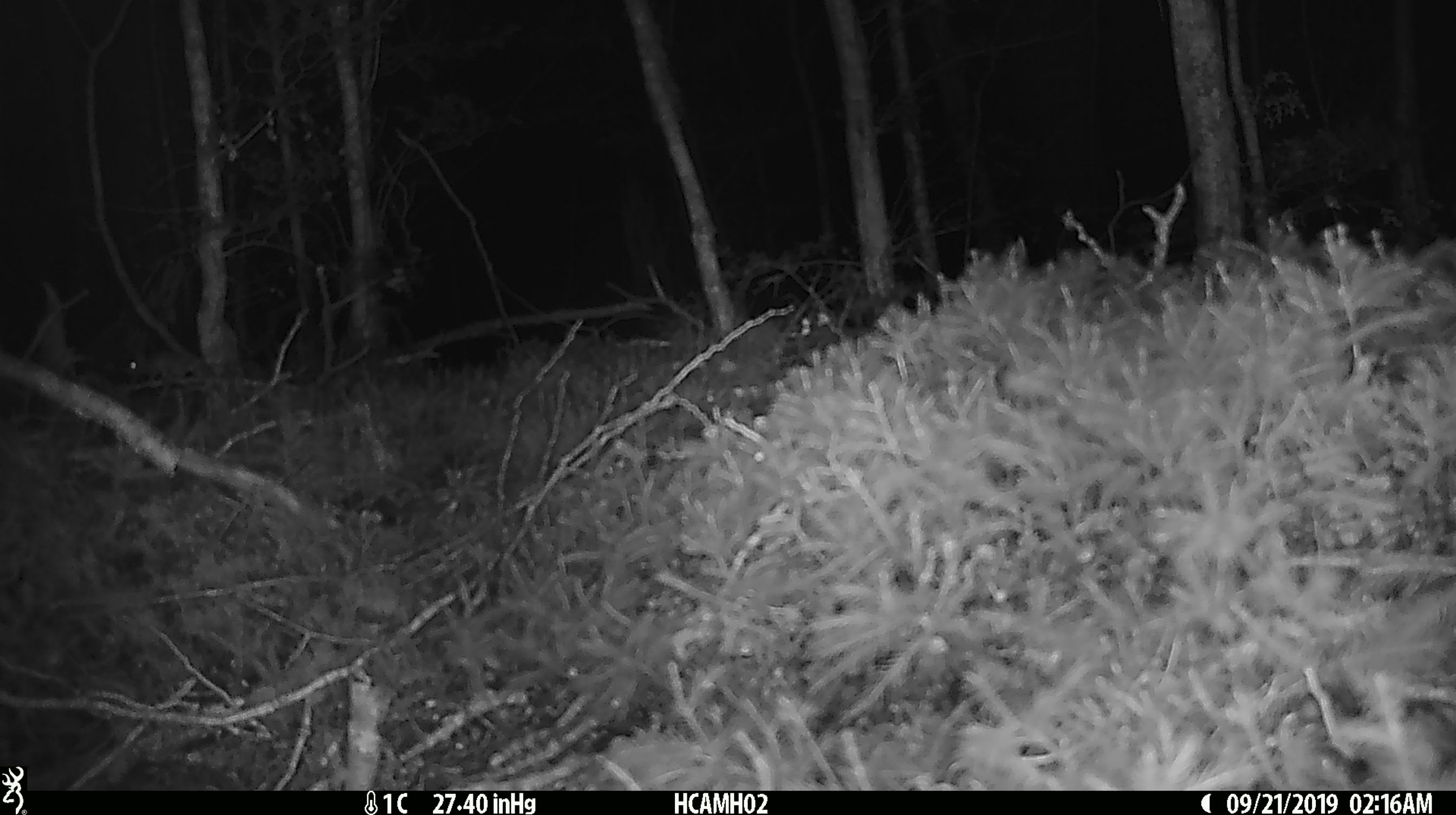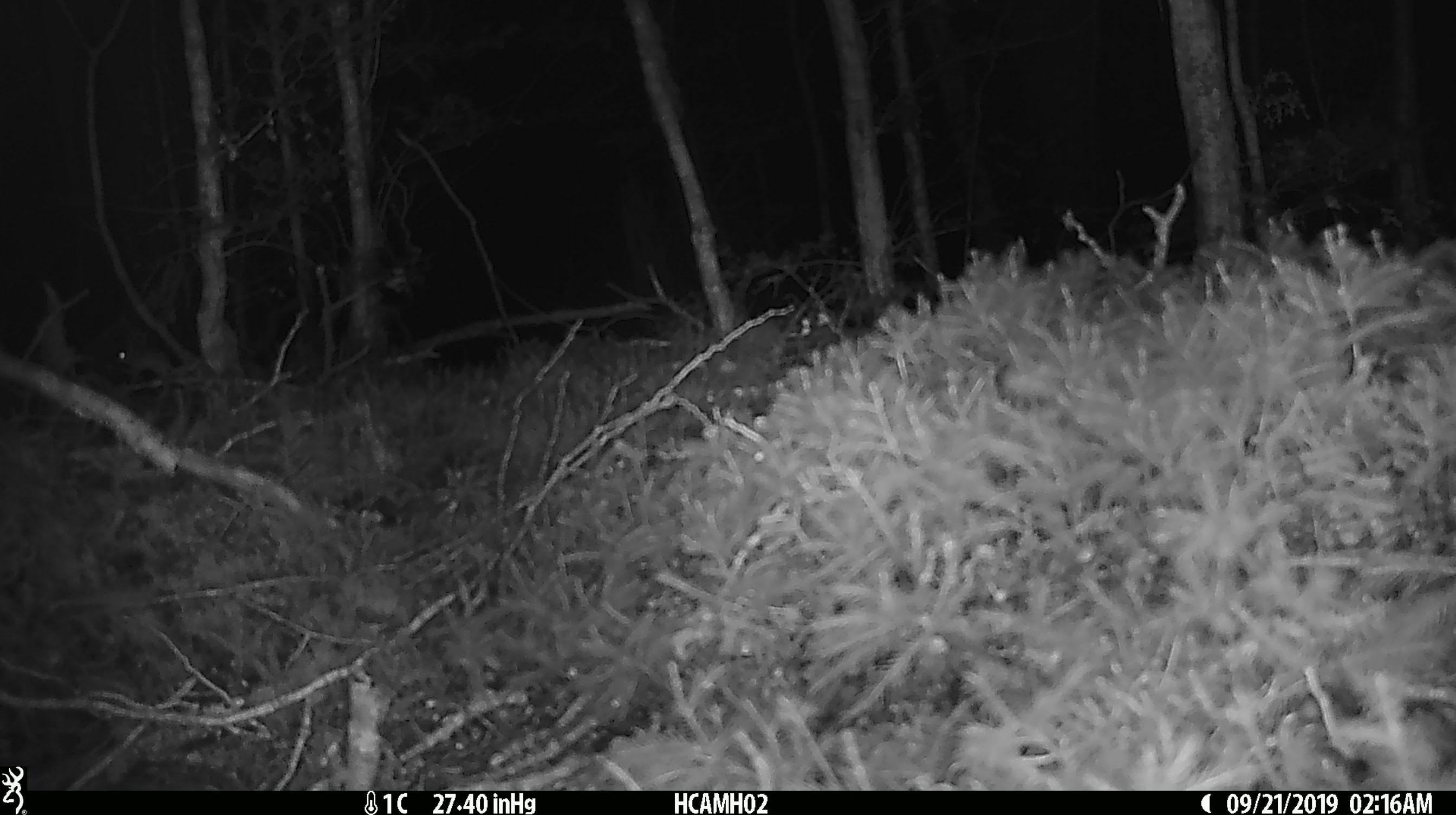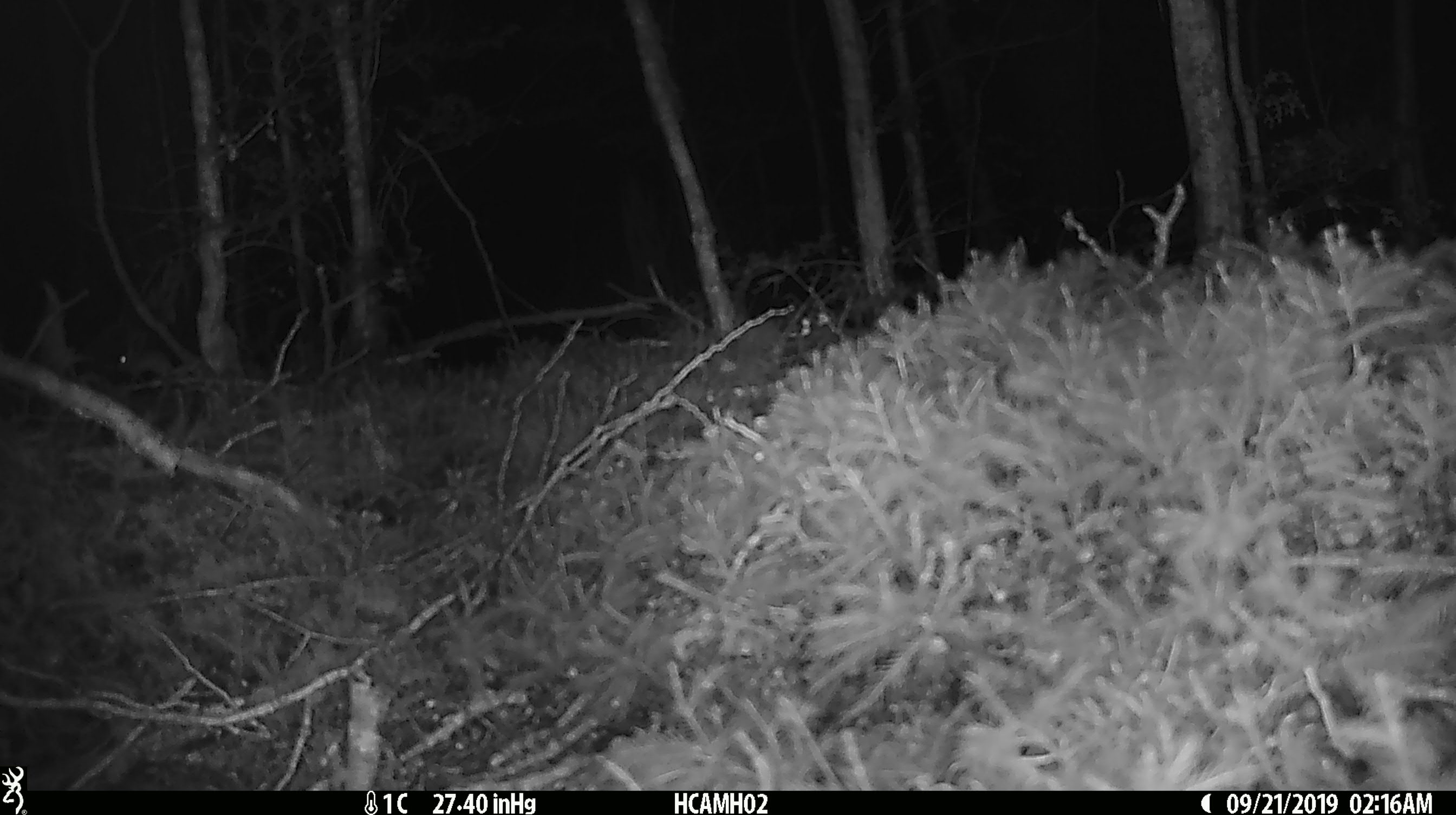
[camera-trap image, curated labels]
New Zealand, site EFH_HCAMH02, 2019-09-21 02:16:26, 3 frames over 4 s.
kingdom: Animalia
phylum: Chordata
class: Mammalia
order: Rodentia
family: Muridae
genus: Mus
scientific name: Mus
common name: mouse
Mouse (Mus).